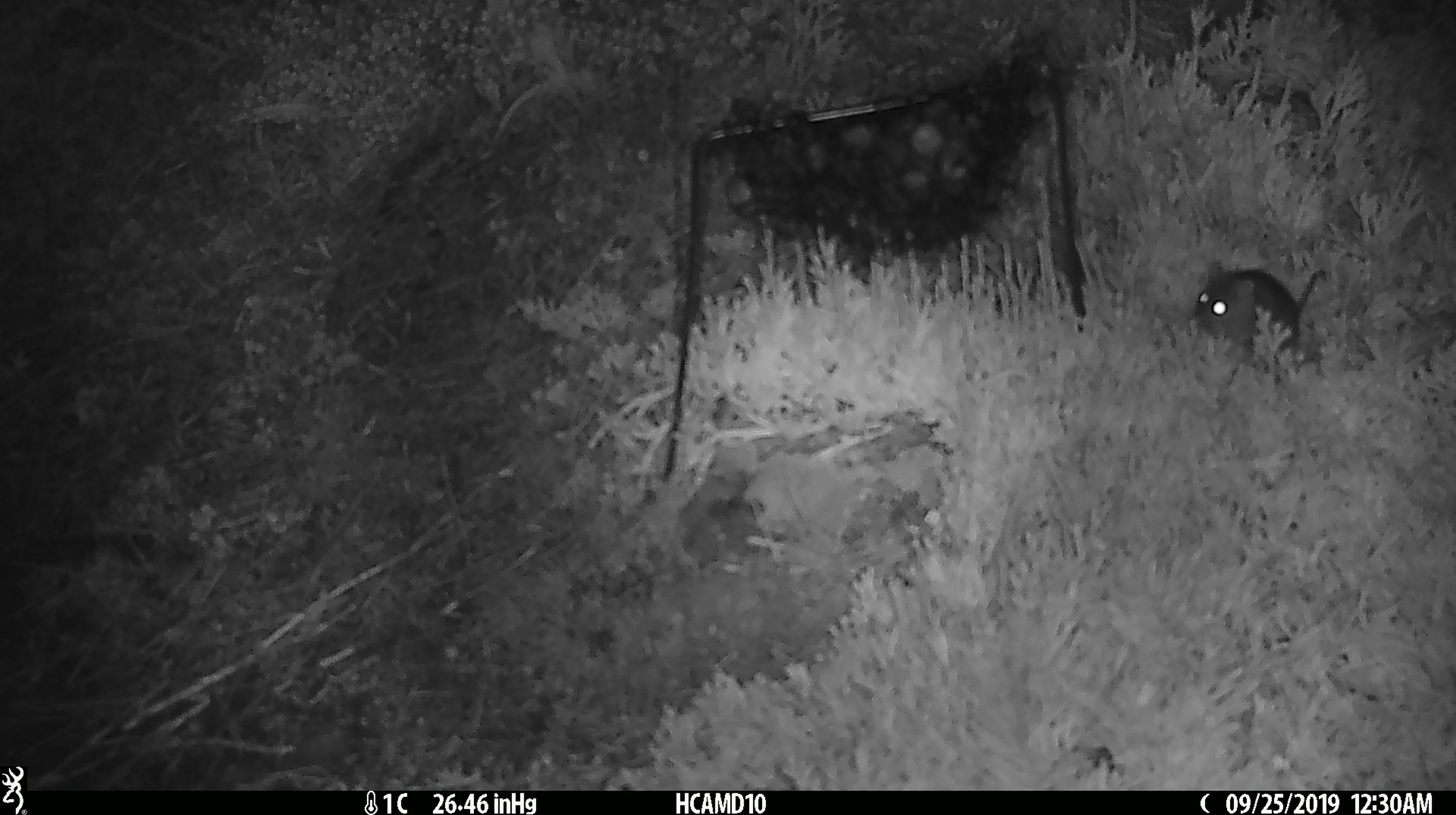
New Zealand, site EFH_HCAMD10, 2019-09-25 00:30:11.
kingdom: Animalia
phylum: Chordata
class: Mammalia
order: Rodentia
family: Muridae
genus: Mus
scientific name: Mus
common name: mouse